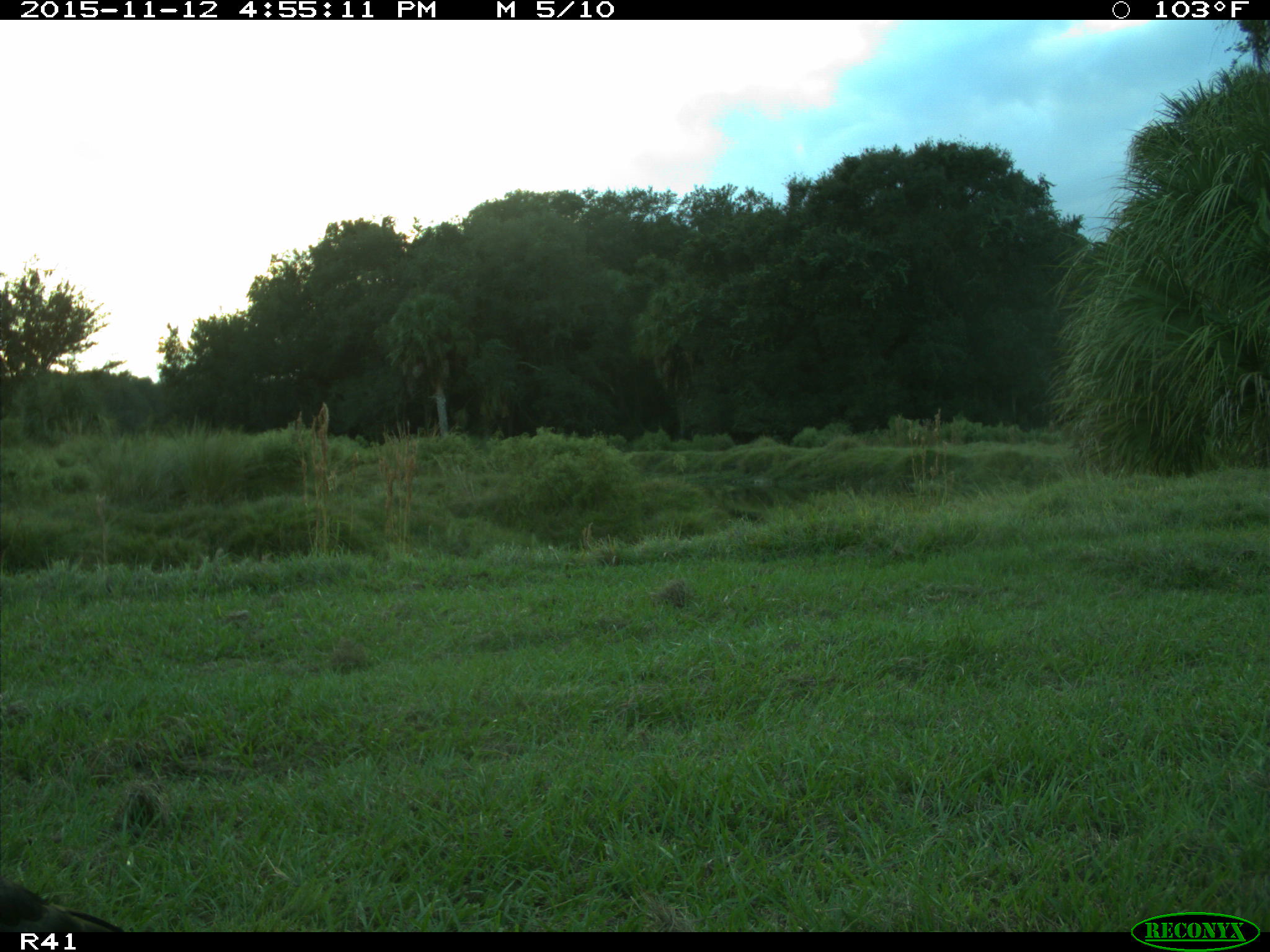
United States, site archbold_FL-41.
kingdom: Animalia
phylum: Chordata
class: Aves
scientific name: Aves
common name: birds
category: unidentified bird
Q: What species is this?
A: Unidentified bird (birds) (Aves).